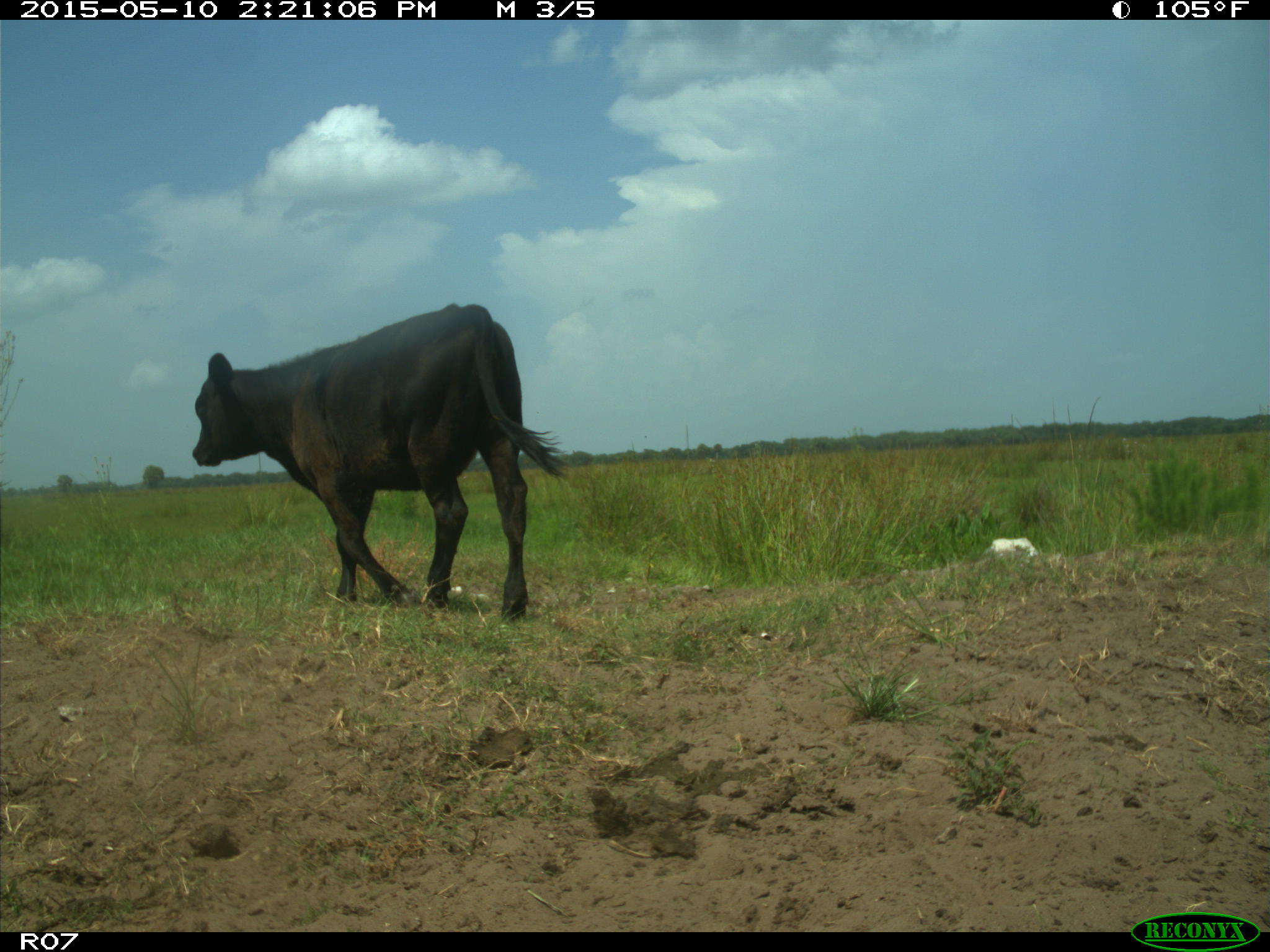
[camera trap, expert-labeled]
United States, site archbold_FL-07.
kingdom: Animalia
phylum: Chordata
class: Mammalia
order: Artiodactyla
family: Bovidae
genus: Bos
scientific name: Bos taurus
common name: domestic cow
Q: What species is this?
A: Bos taurus (domestic cow).